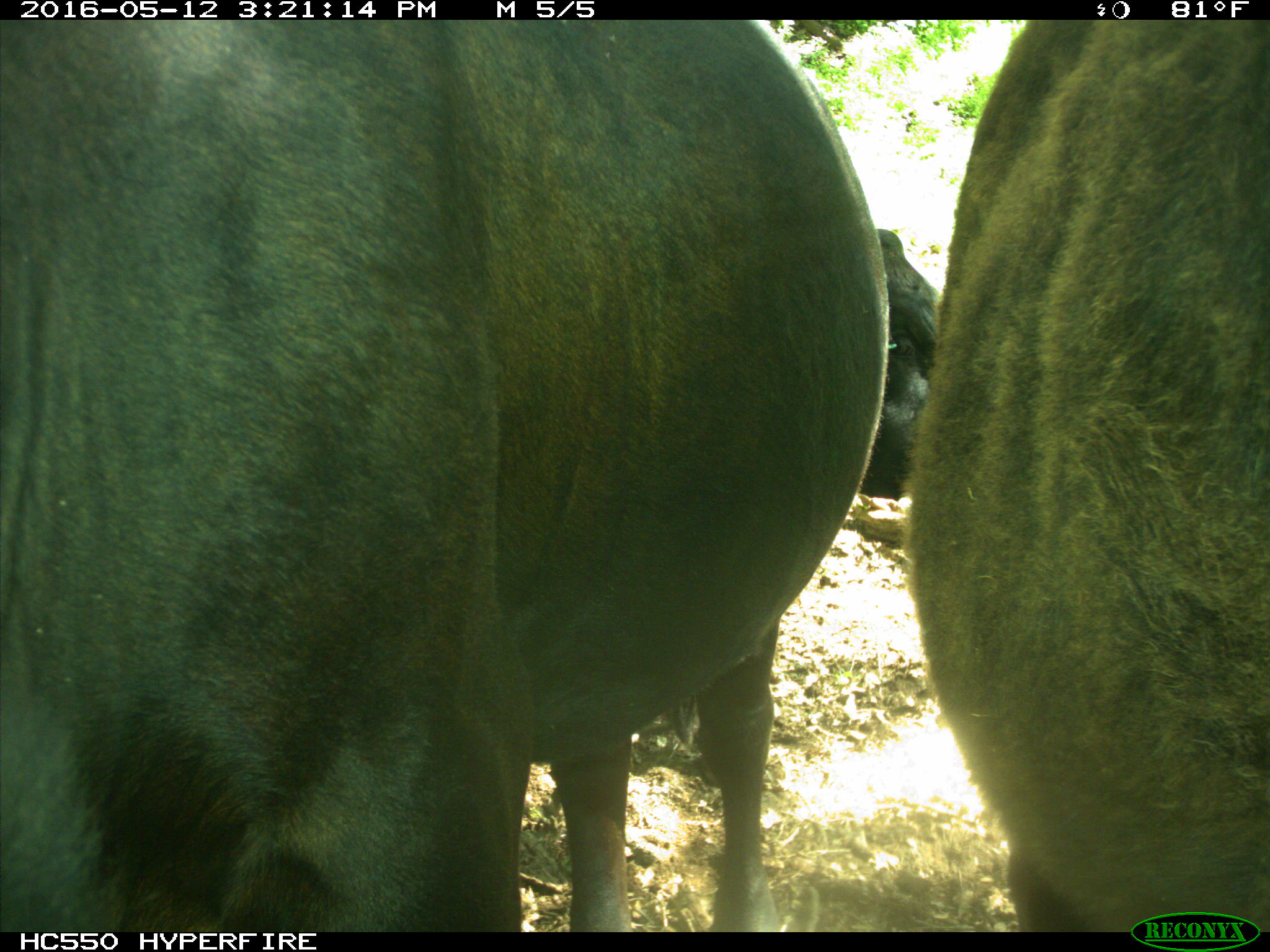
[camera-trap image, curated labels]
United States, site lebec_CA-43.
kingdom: Animalia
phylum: Chordata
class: Mammalia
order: Artiodactyla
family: Bovidae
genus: Bos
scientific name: Bos taurus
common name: domestic cow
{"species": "Bos taurus (domestic cow)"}